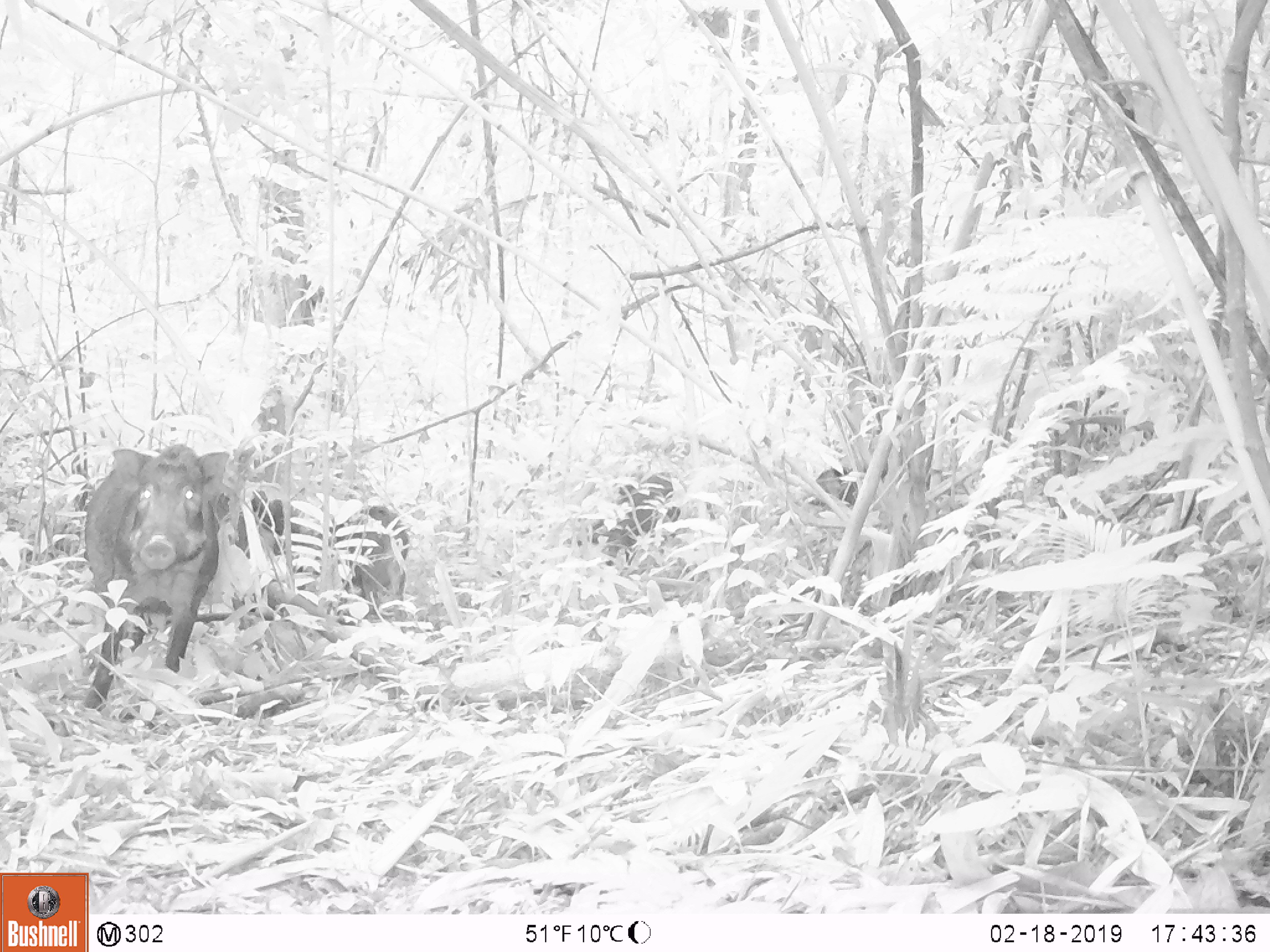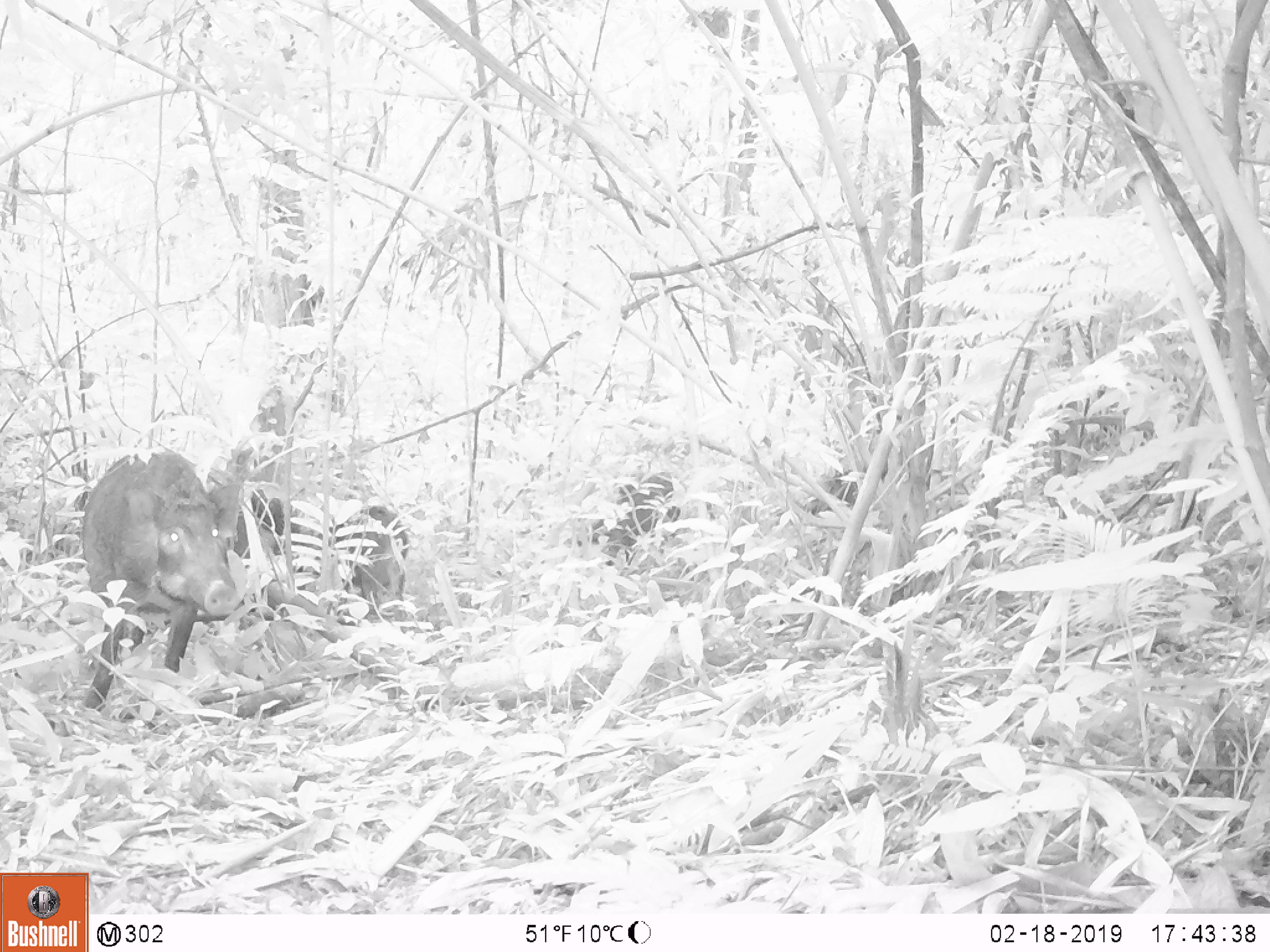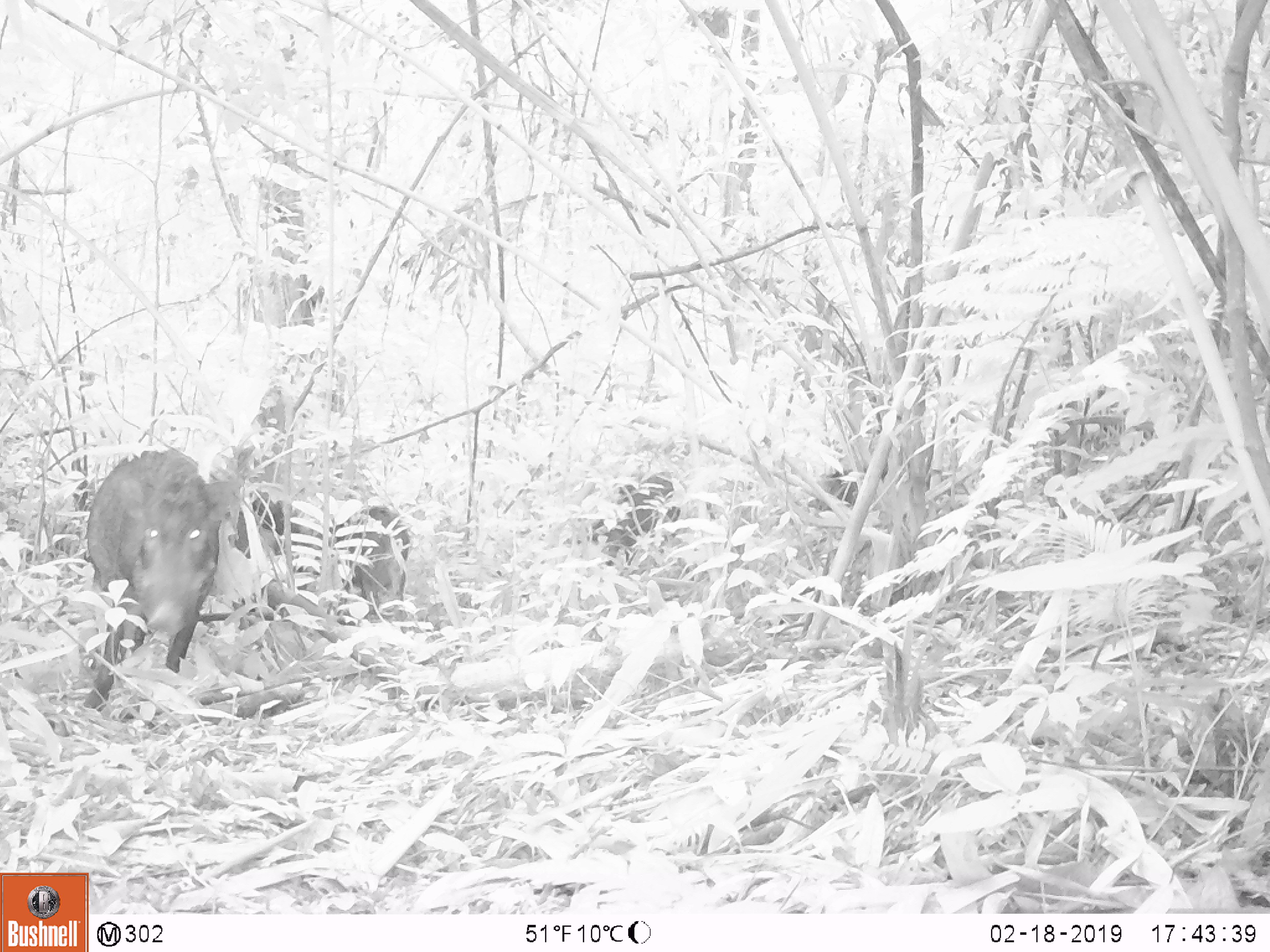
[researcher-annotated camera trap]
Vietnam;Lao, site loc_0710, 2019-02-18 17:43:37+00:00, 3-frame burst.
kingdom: Animalia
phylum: Chordata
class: Mammalia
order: Artiodactyla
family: Suidae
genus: Sus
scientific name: Sus scrofa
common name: eurasian wild pig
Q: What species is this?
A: Eurasian wild pig (Sus scrofa).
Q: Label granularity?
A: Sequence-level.